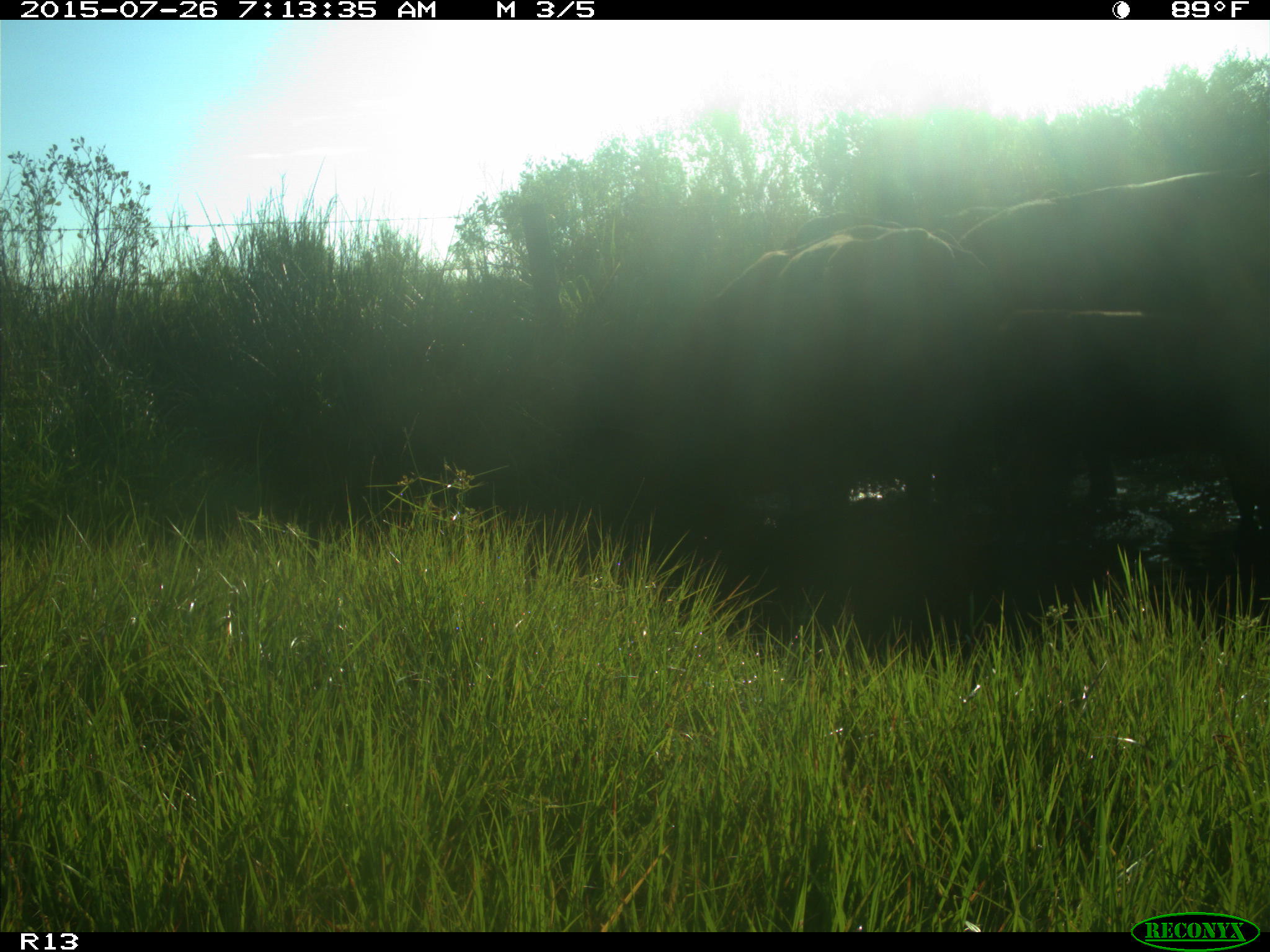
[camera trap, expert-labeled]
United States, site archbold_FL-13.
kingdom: Animalia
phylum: Chordata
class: Mammalia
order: Artiodactyla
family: Bovidae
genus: Bos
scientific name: Bos taurus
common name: domestic cow